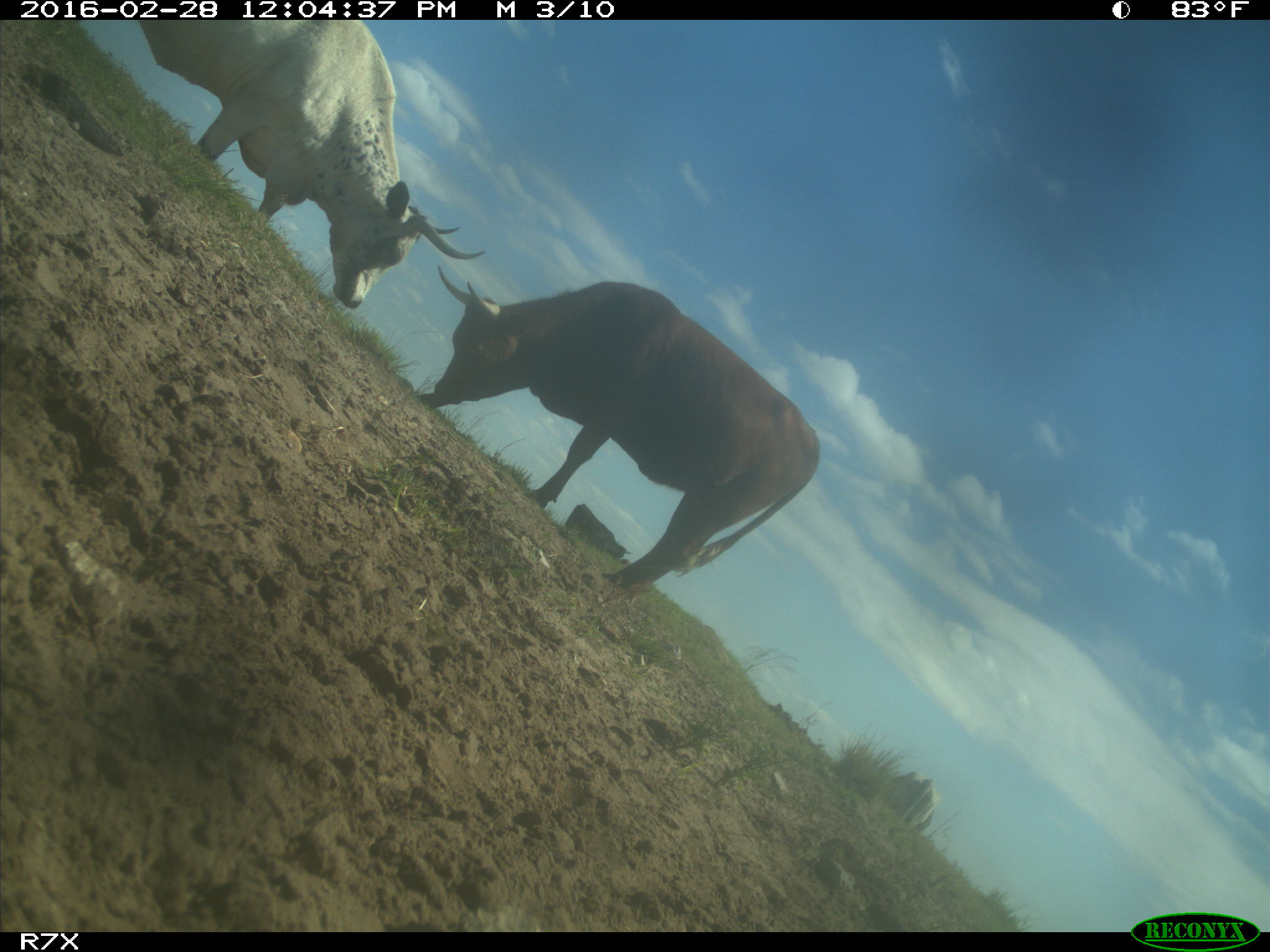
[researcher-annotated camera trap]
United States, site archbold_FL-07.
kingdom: Animalia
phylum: Chordata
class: Mammalia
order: Artiodactyla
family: Bovidae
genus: Bos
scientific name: Bos taurus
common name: domestic cow